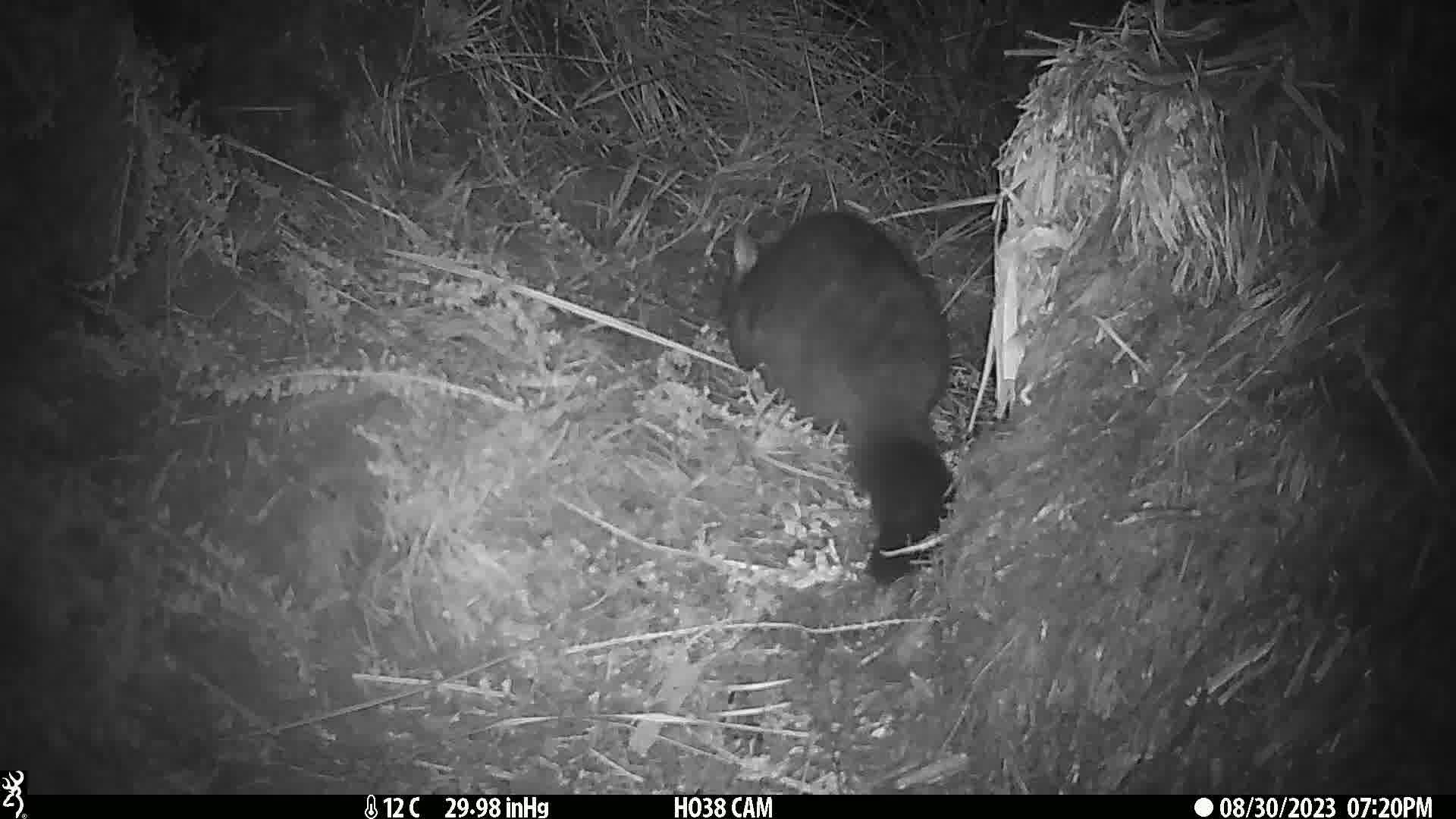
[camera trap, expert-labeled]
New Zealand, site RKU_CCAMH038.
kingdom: Animalia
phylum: Chordata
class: Mammalia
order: Diprotodontia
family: Phalangeridae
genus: Trichosurus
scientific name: Trichosurus vulpecula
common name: common brushtail possum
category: possum